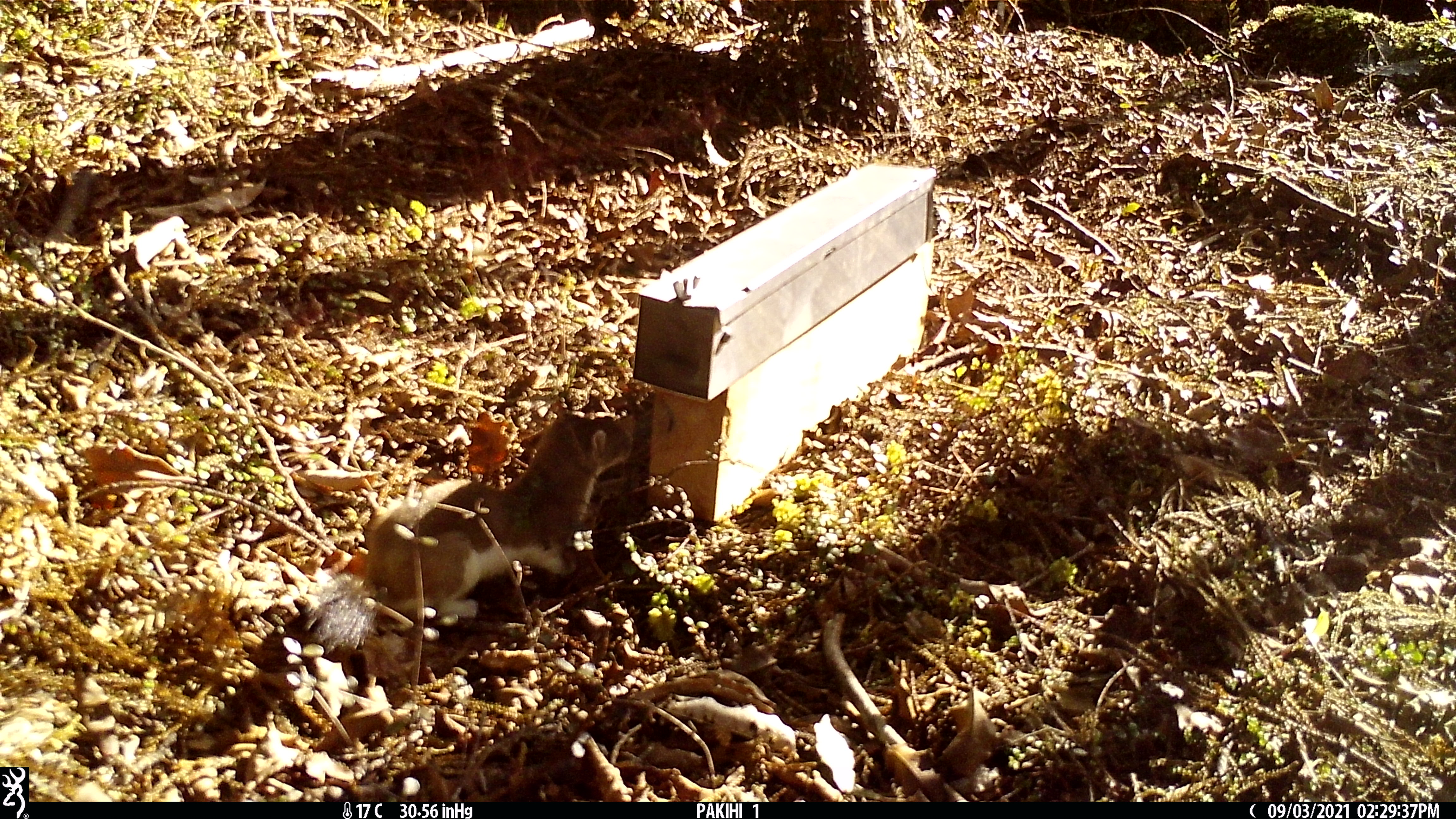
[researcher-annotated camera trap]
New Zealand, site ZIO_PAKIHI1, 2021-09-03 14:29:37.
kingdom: Animalia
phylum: Chordata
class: Mammalia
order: Carnivora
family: Mustelidae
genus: Mustela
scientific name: Mustela erminea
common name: stoat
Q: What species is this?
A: Stoat (Mustela erminea).